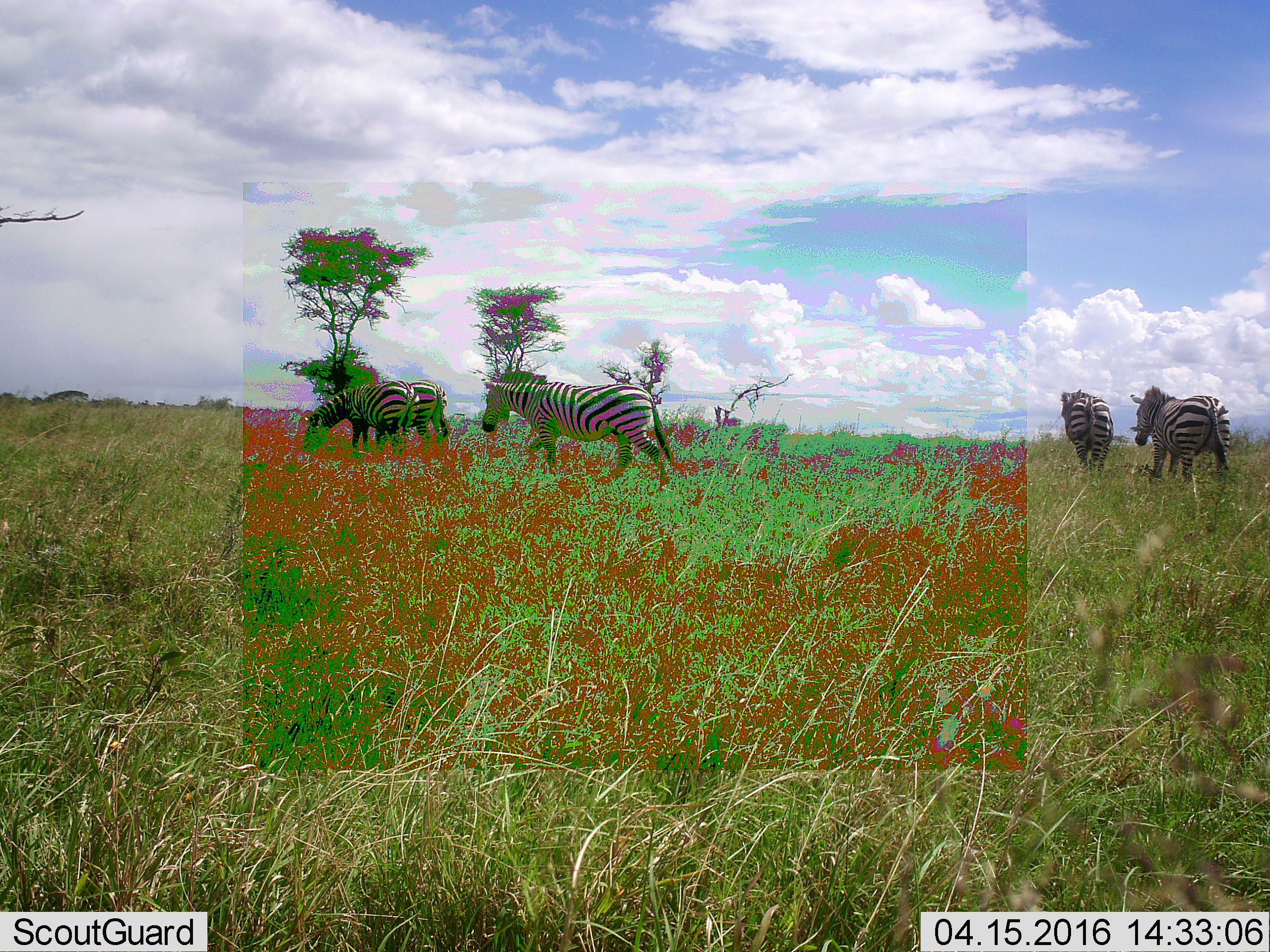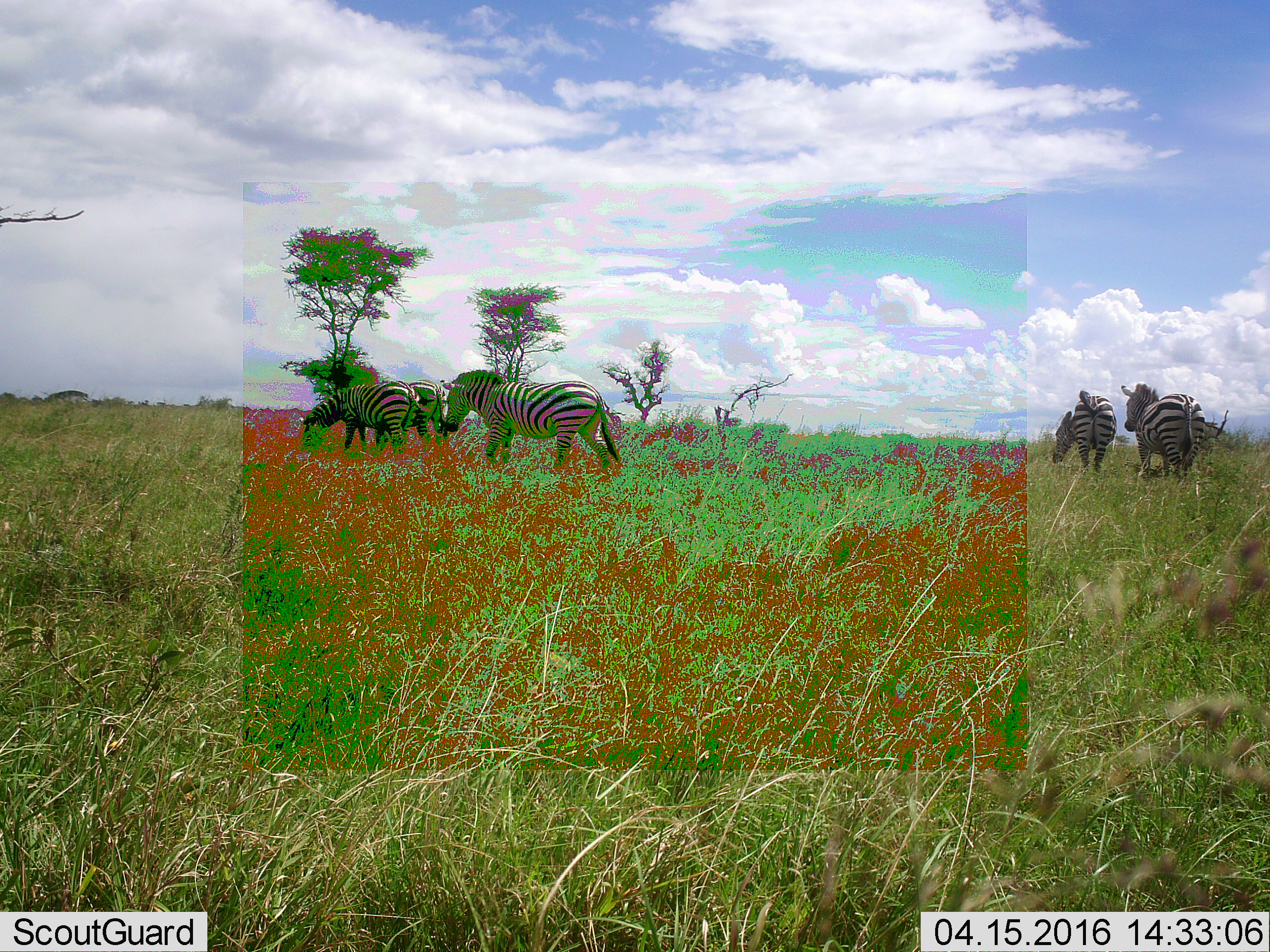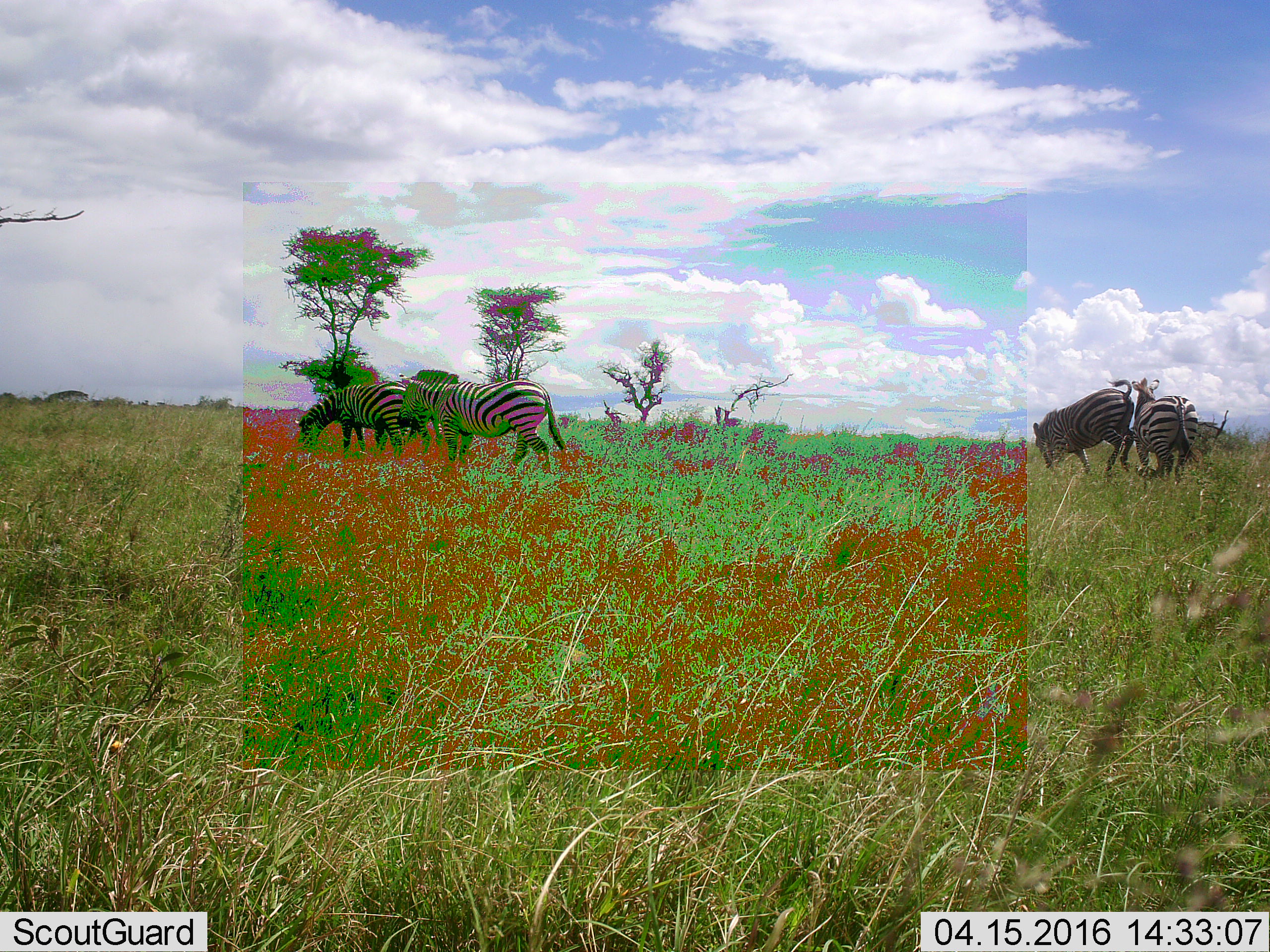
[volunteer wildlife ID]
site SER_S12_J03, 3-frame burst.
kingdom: Animalia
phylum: Chordata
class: Mammalia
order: Perissodactyla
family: Equidae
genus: Equus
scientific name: Equus quagga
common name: plains zebra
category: zebraplains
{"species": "zebraplains (plains zebra) (Equus quagga)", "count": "5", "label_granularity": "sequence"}